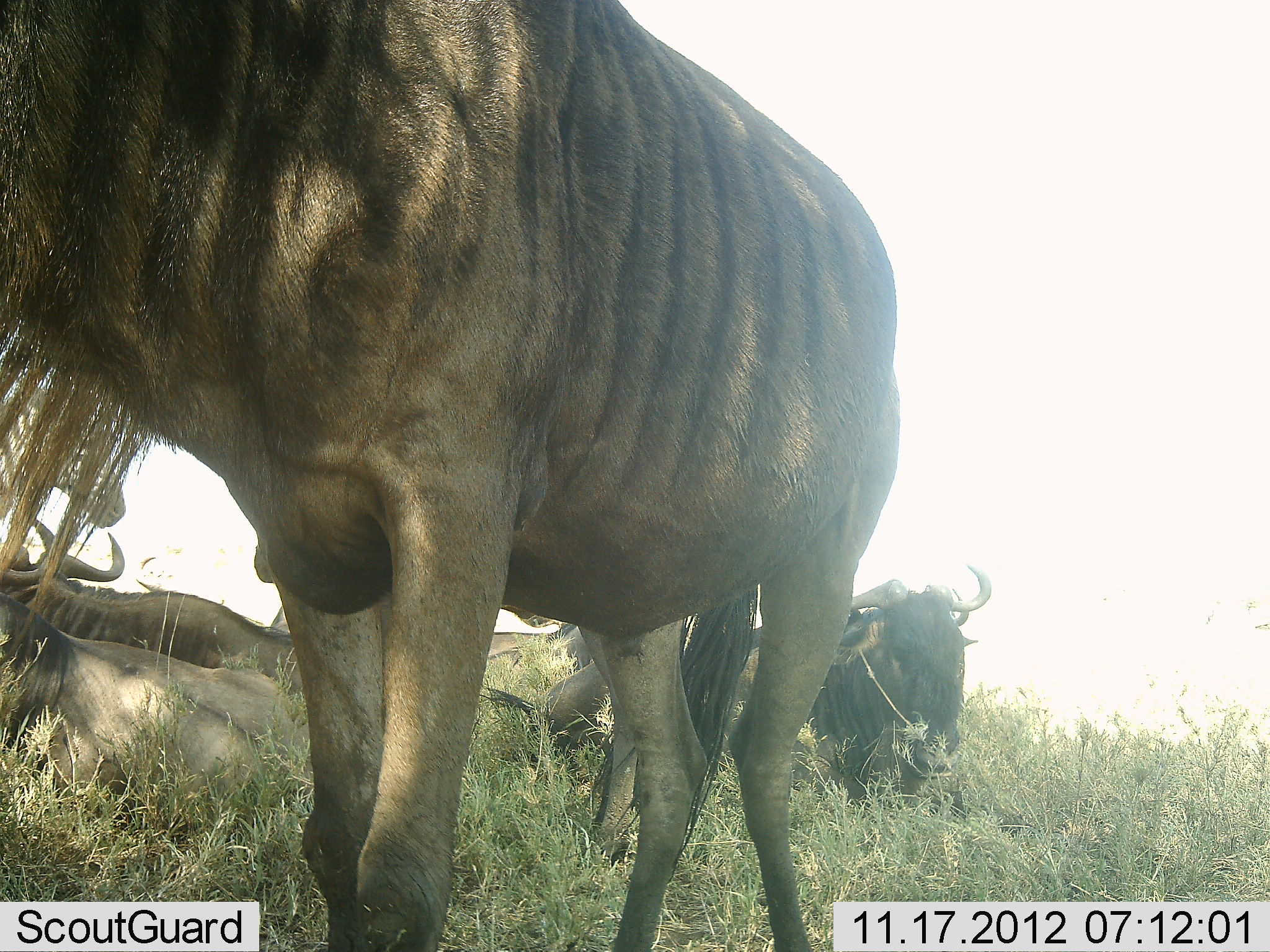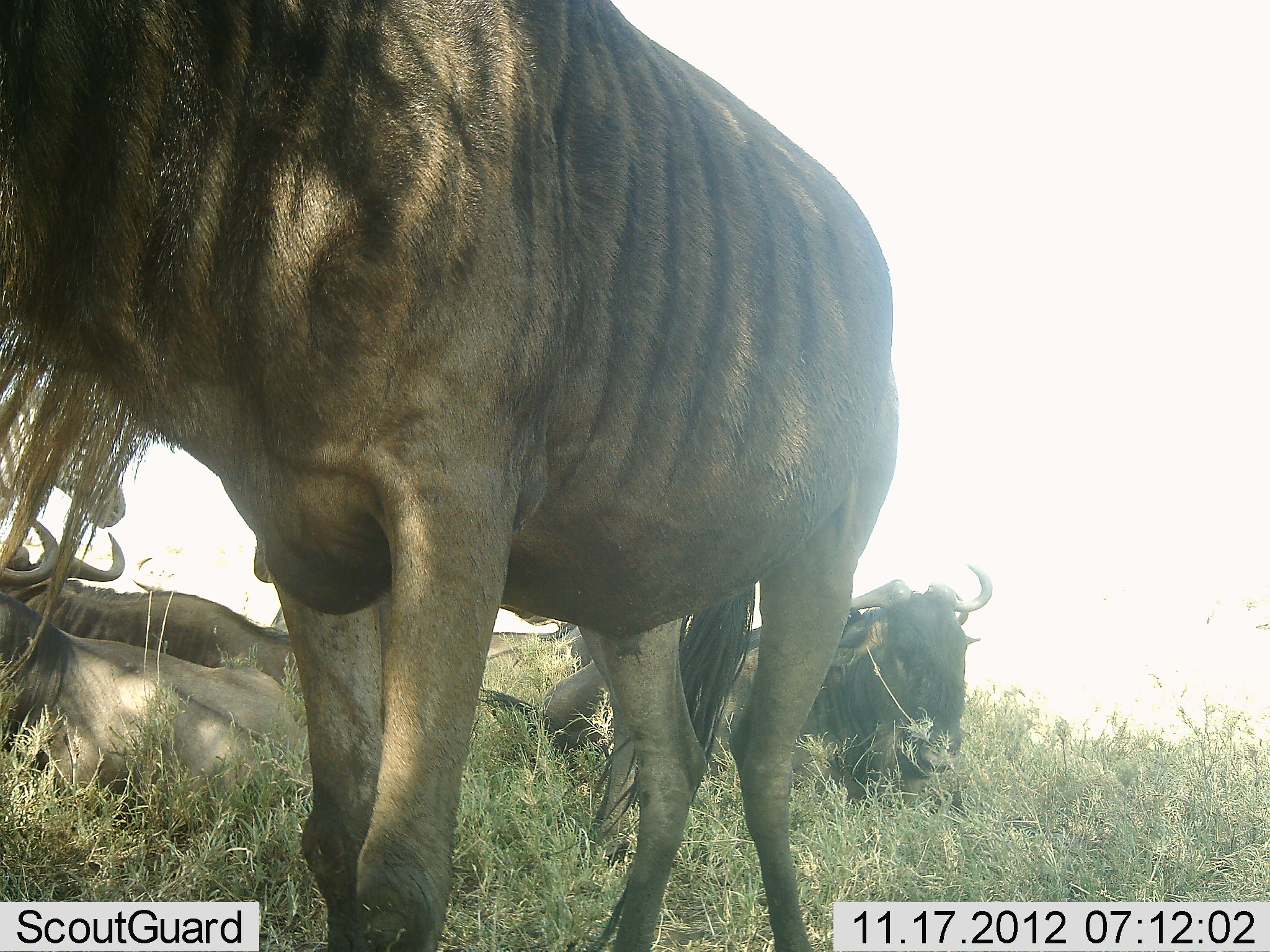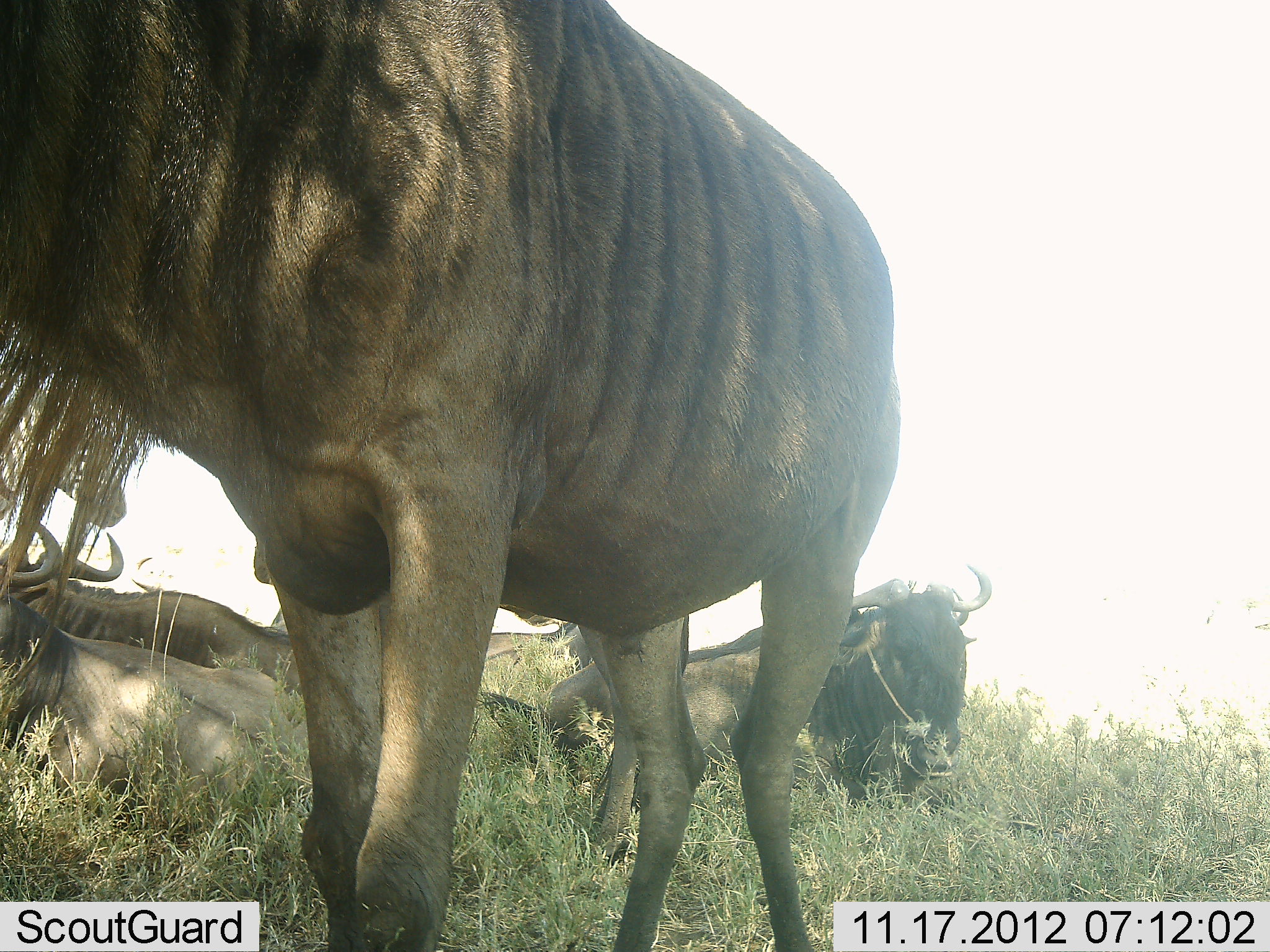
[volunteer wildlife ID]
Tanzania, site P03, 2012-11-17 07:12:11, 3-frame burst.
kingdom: Animalia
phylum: Chordata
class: Mammalia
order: Artiodactyla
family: Bovidae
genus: Connochaetes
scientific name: Connochaetes taurinus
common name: blue wildebeest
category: wildebeest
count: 5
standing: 60%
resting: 100%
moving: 0%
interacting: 0%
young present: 0%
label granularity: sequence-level